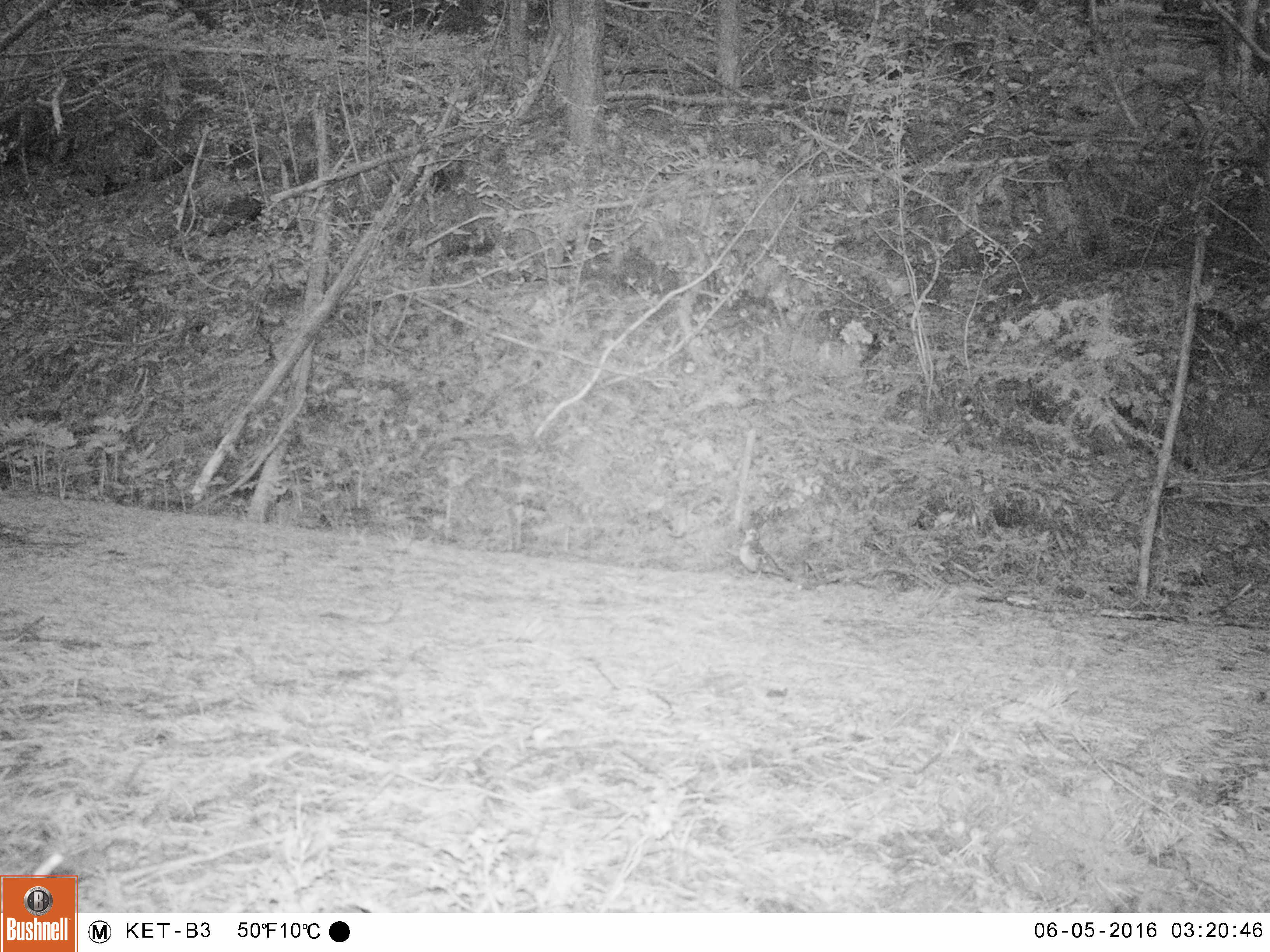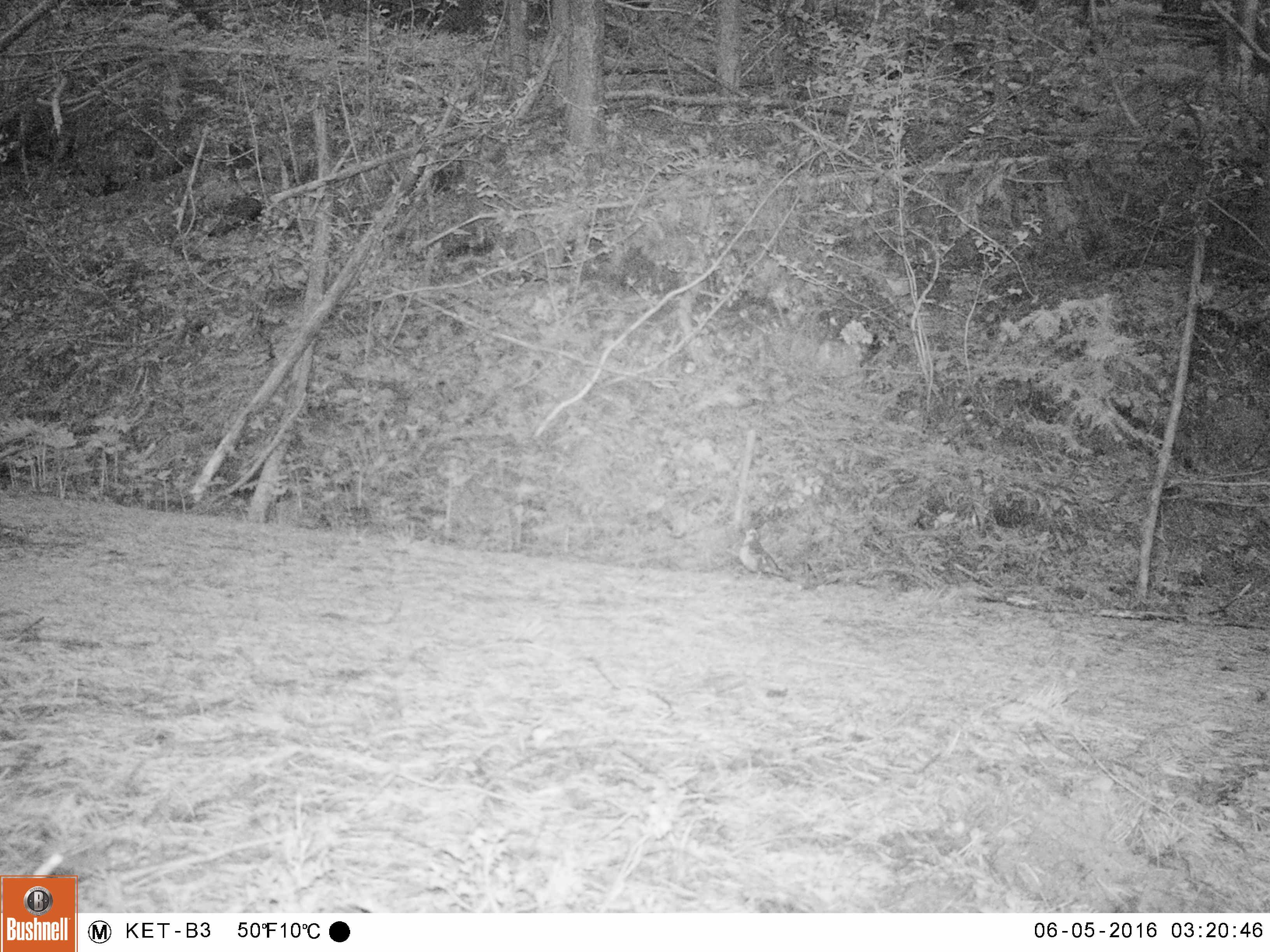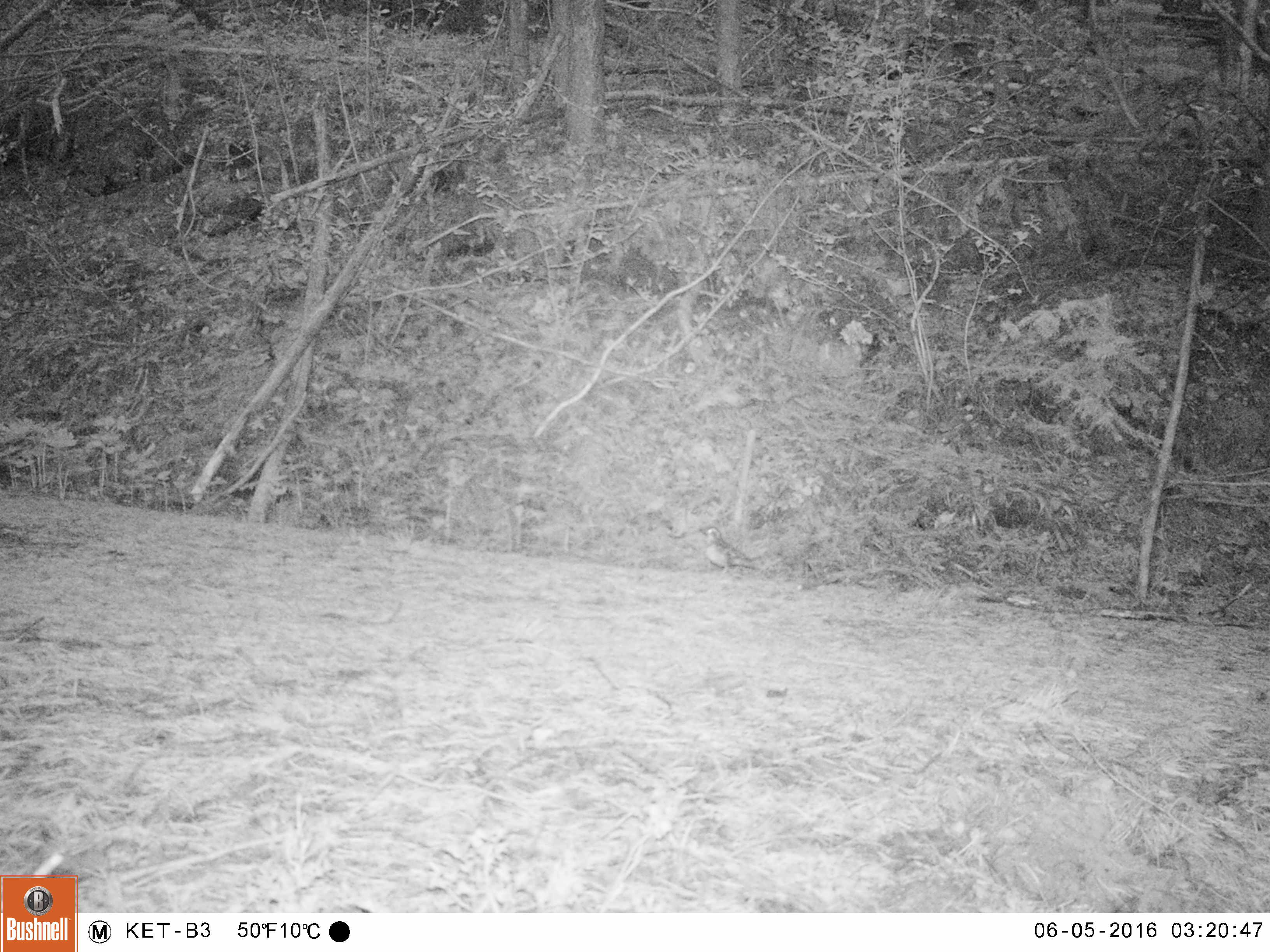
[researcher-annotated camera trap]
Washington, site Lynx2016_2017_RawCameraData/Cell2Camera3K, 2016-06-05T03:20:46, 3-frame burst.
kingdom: Animalia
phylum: Chordata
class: Aves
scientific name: Aves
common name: birds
Aves (birds). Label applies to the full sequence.